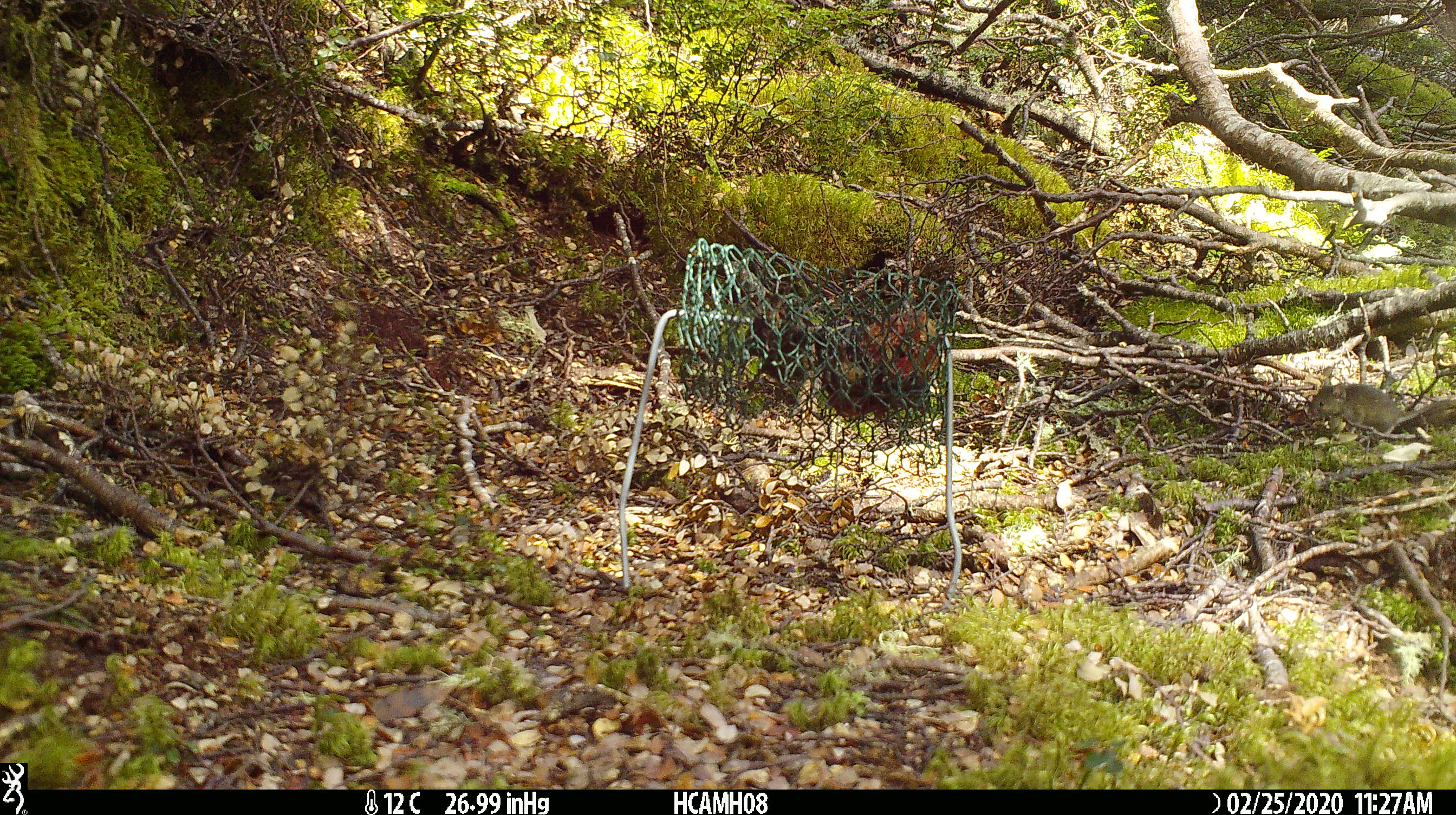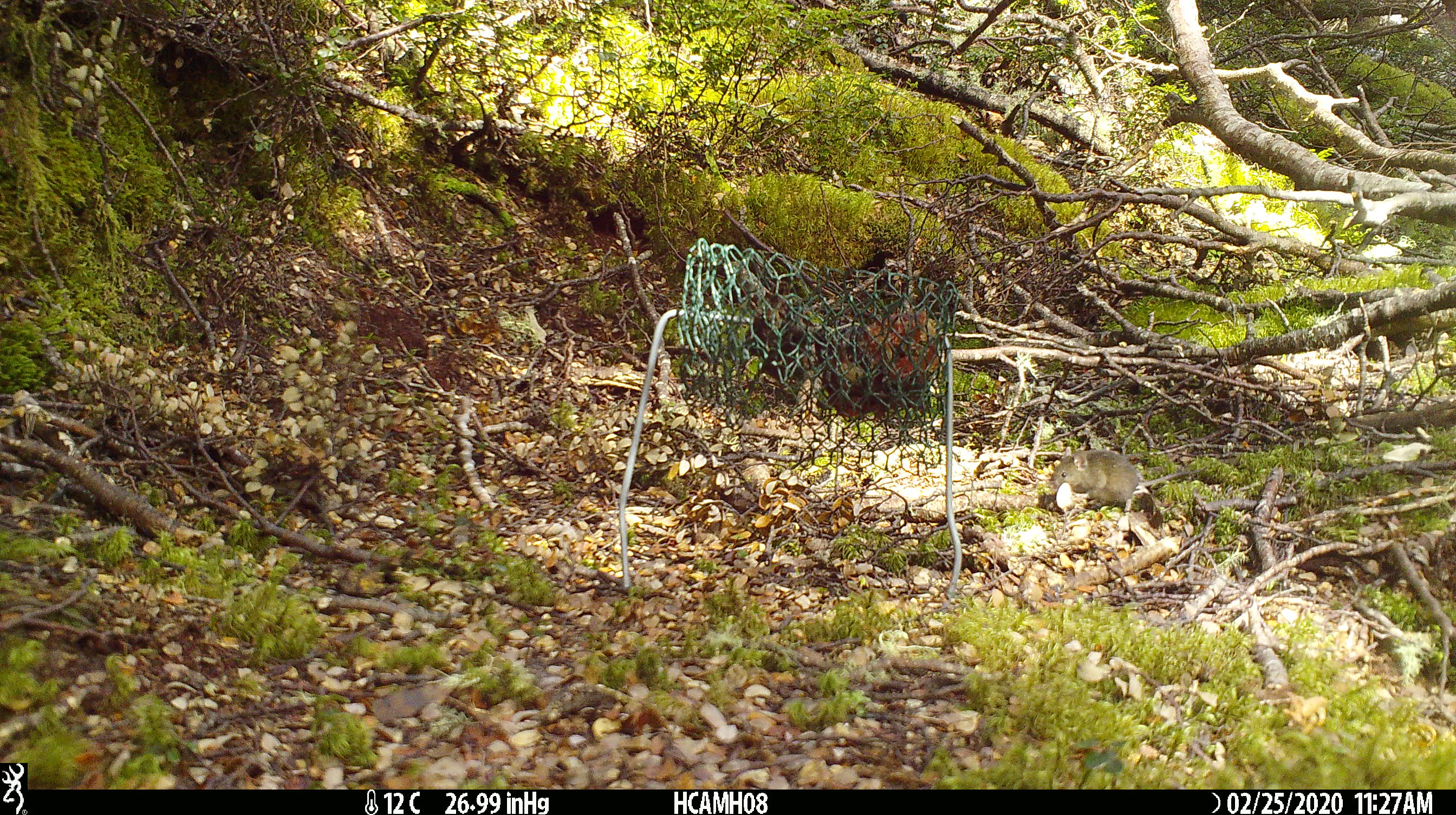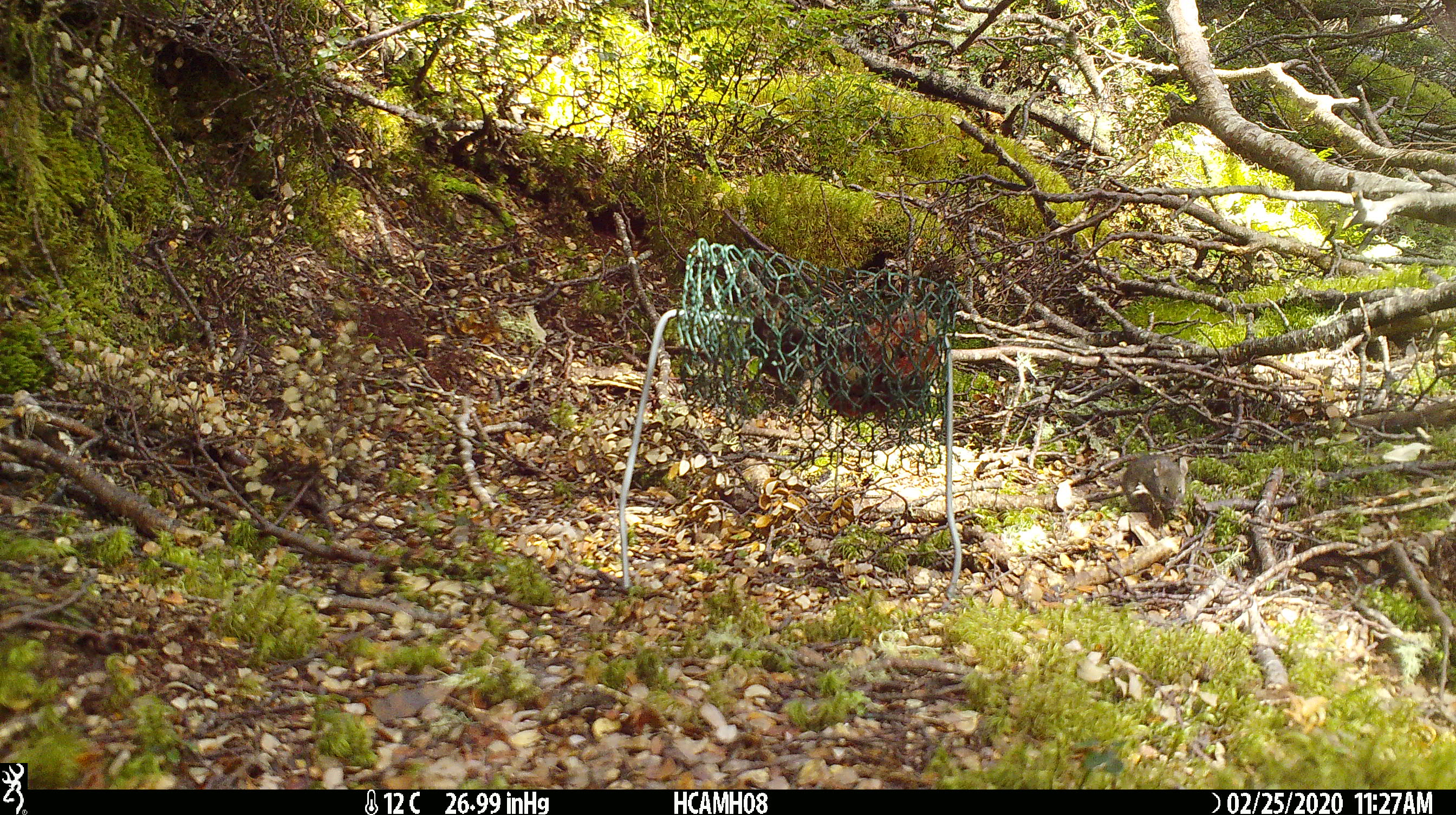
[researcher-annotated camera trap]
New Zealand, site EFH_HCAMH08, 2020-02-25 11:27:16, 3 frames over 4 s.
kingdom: Animalia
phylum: Chordata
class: Mammalia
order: Rodentia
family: Muridae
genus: Mus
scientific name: Mus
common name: mouse